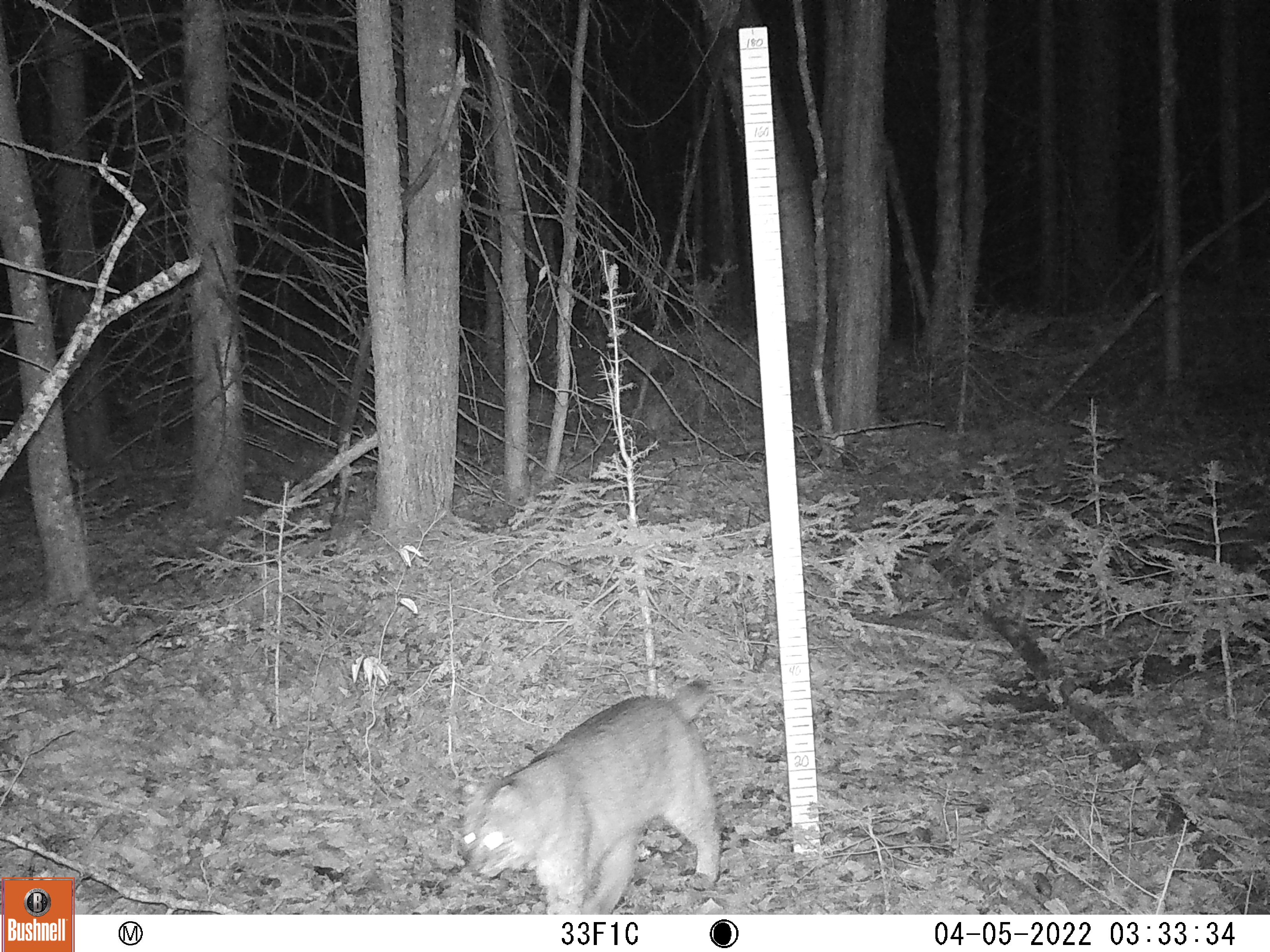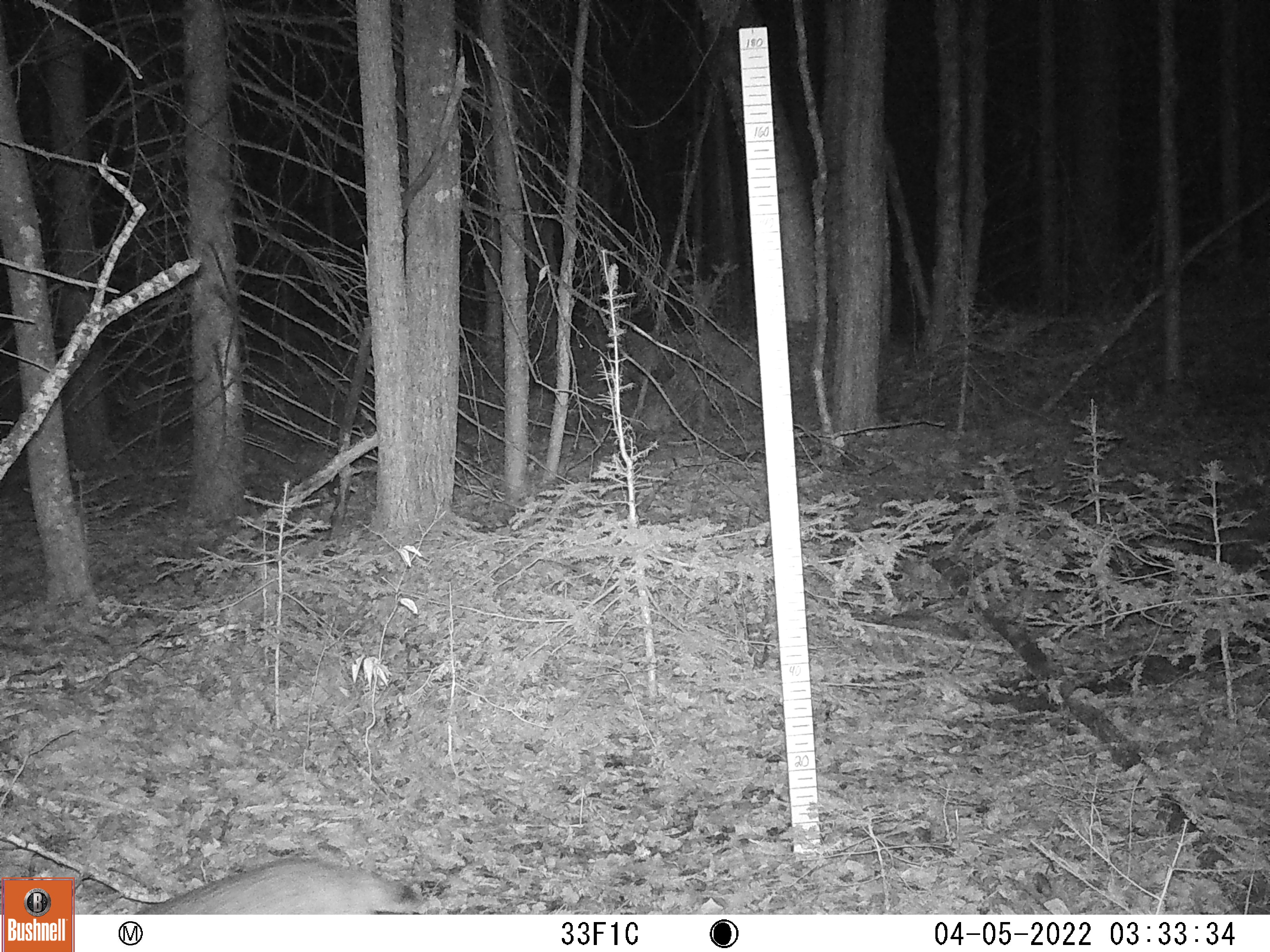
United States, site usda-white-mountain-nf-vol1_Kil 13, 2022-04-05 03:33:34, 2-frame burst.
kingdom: Animalia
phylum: Chordata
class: Mammalia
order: Carnivora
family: Felidae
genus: Lynx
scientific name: Lynx rufus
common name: bobcat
Bobcat (Lynx rufus).